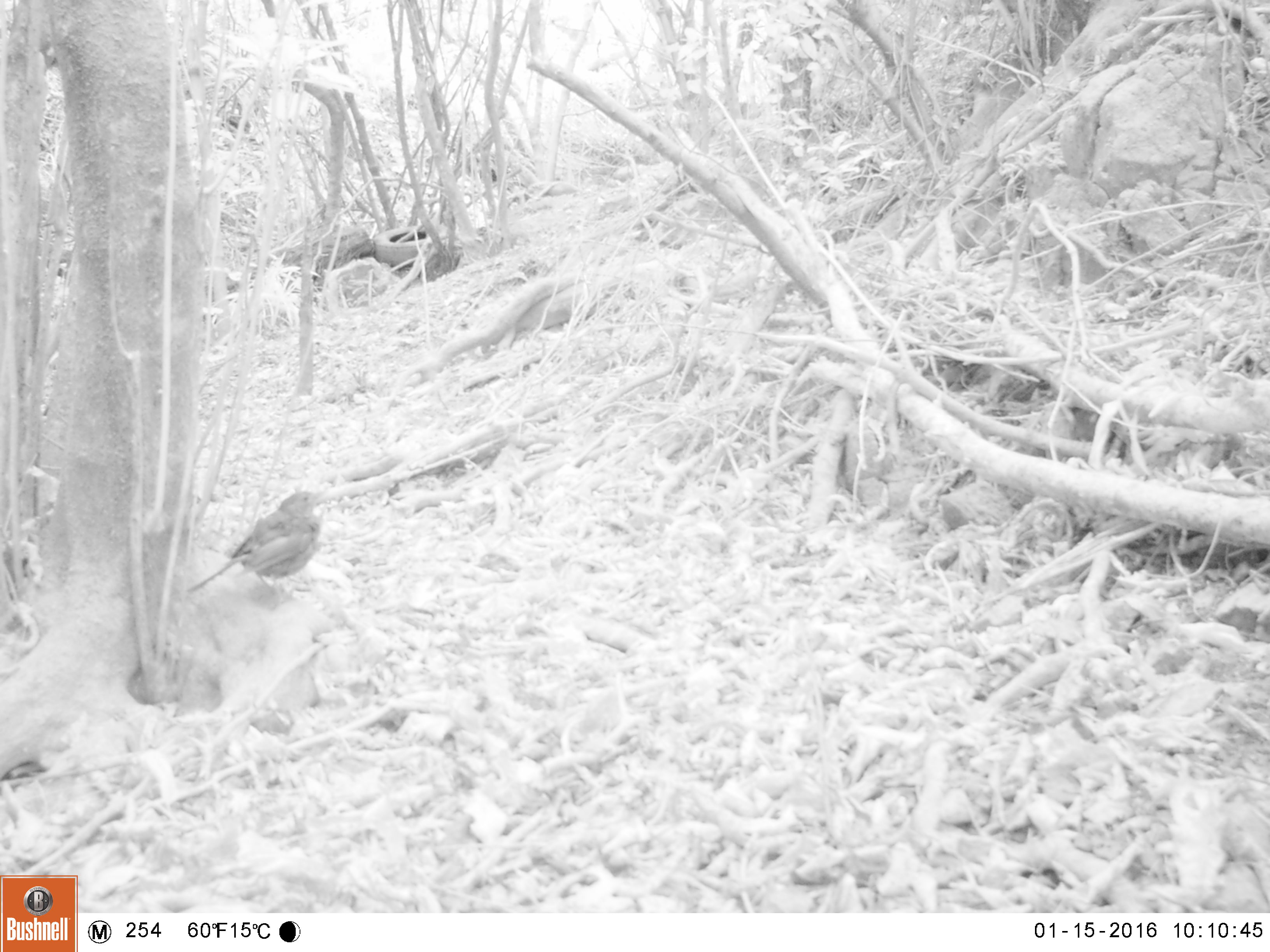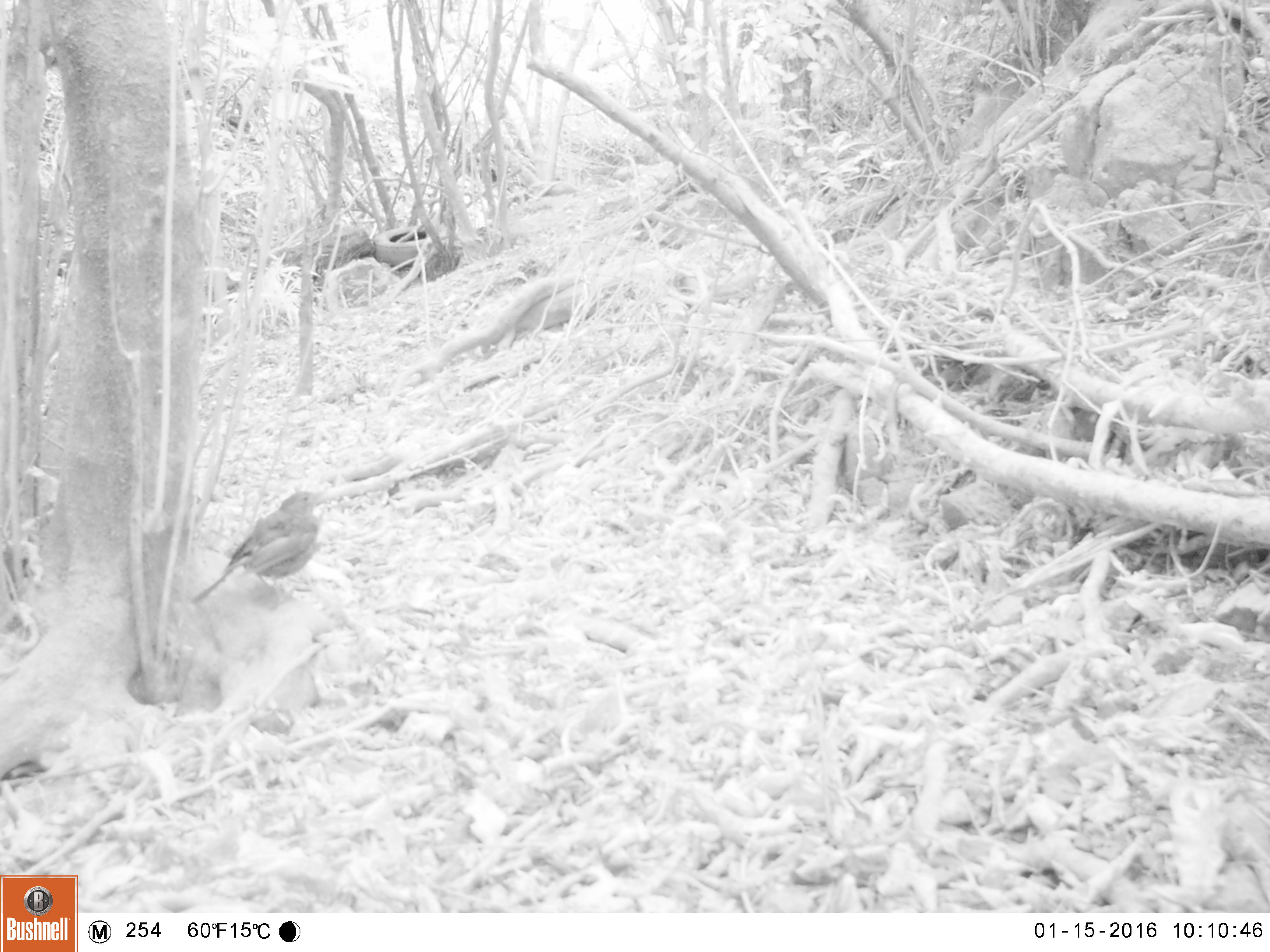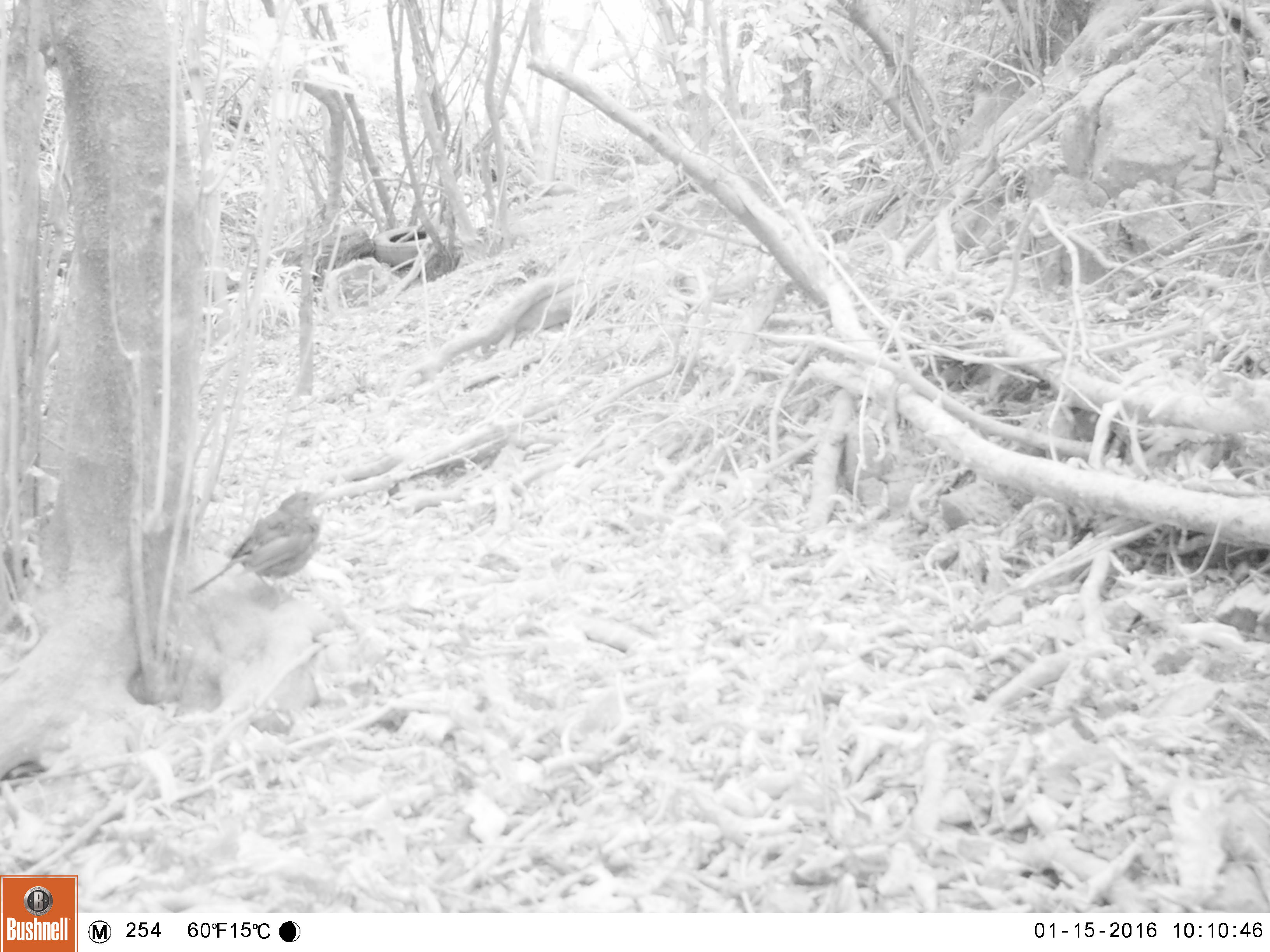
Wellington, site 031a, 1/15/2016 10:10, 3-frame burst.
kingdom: Animalia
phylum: Chordata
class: Aves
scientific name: Aves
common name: bird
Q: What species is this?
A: Bird (Aves).